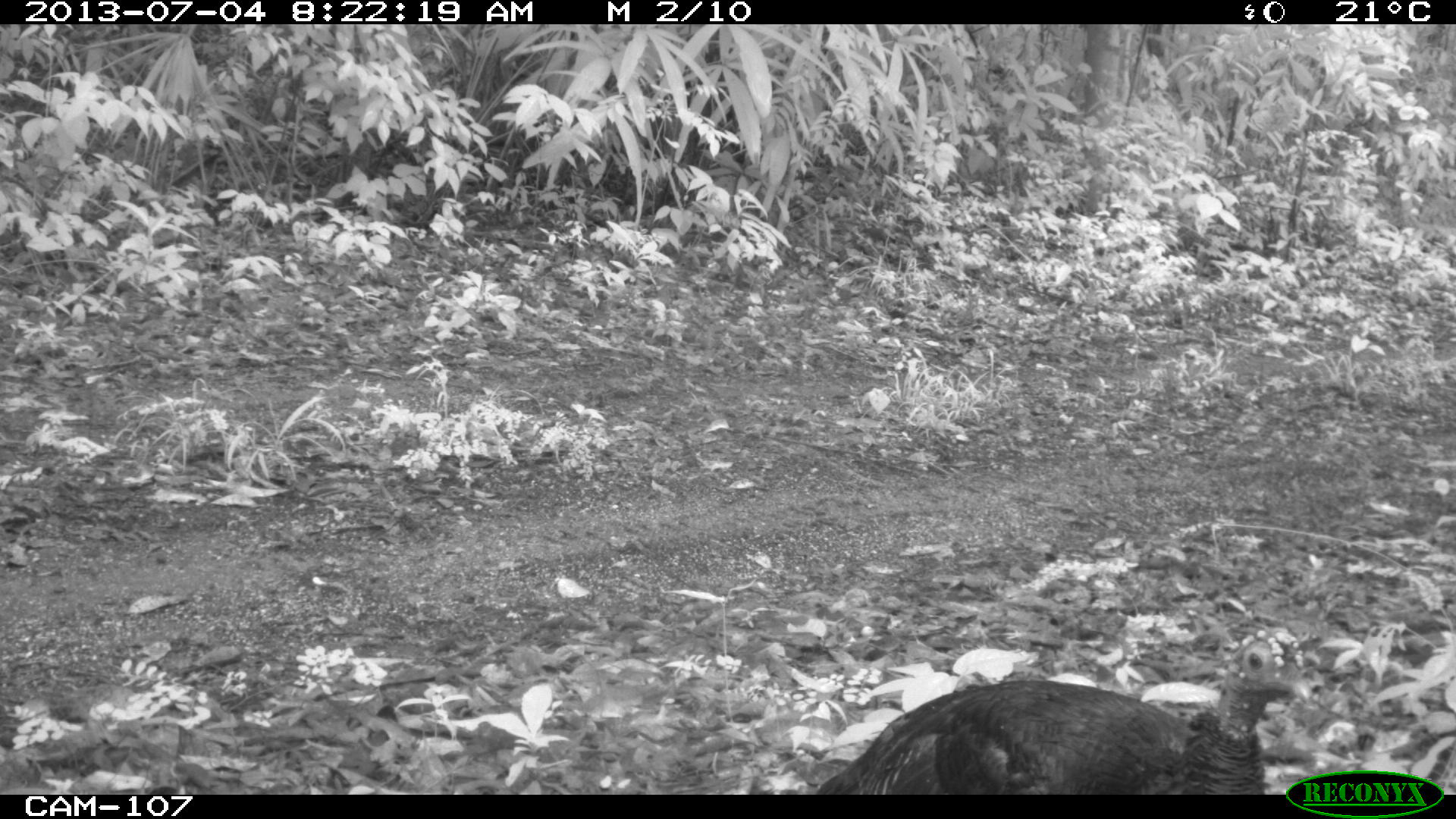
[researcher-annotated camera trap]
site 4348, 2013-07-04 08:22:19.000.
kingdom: Animalia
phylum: Chordata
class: Aves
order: Galliformes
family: Phasianidae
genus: Meleagris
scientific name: Meleagris ocellata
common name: ocellated turkey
Meleagris ocellata (ocellated turkey), count 1, sex female.